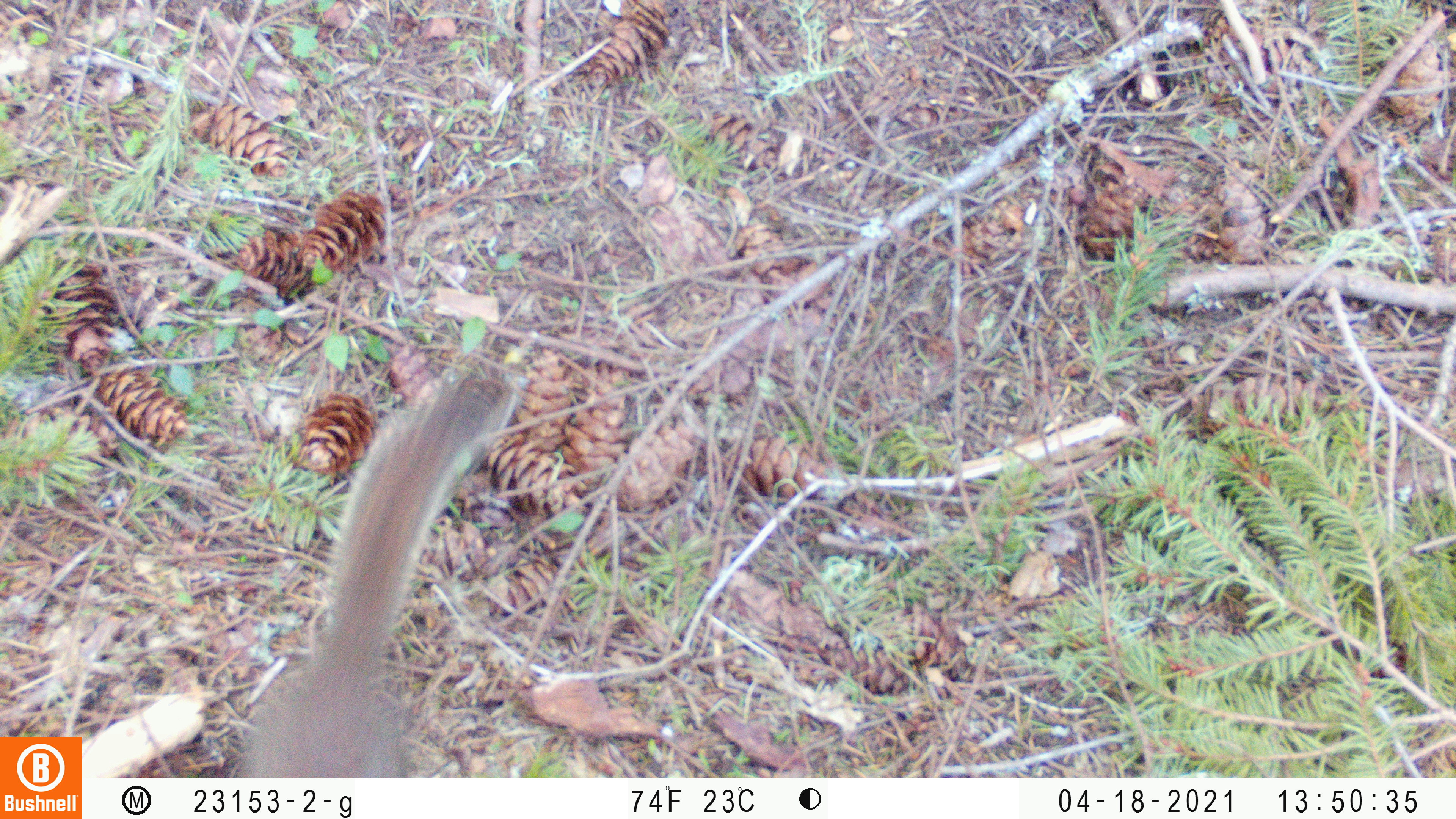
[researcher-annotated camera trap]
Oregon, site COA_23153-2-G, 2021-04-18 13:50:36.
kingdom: Animalia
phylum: Chordata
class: Mammalia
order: Rodentia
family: Sciuridae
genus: Tamiasciurus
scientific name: Tamiasciurus douglasii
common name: douglas squirrel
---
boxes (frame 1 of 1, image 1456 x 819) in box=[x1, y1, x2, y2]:
douglas squirrel: box=[229, 362, 522, 774]